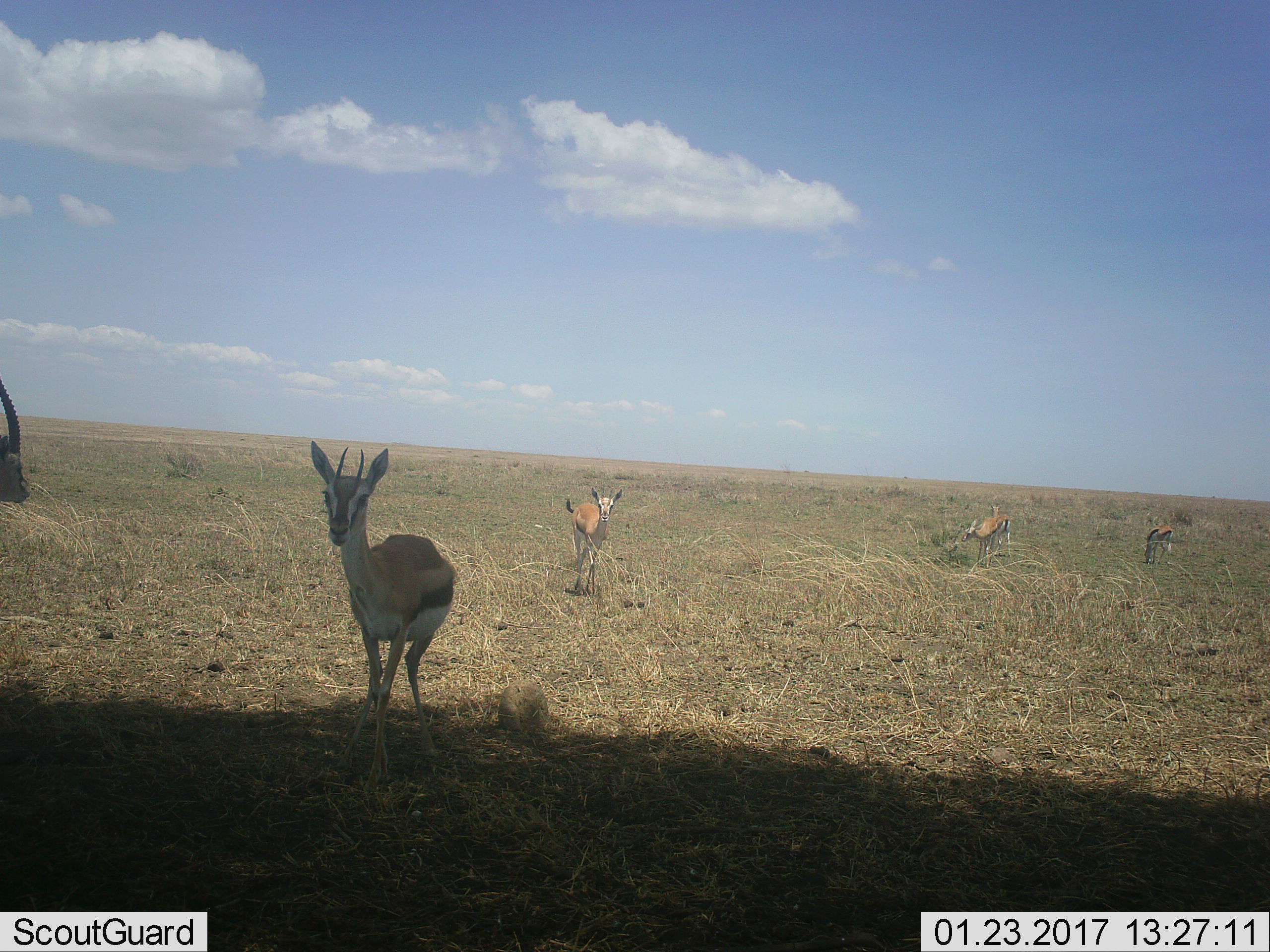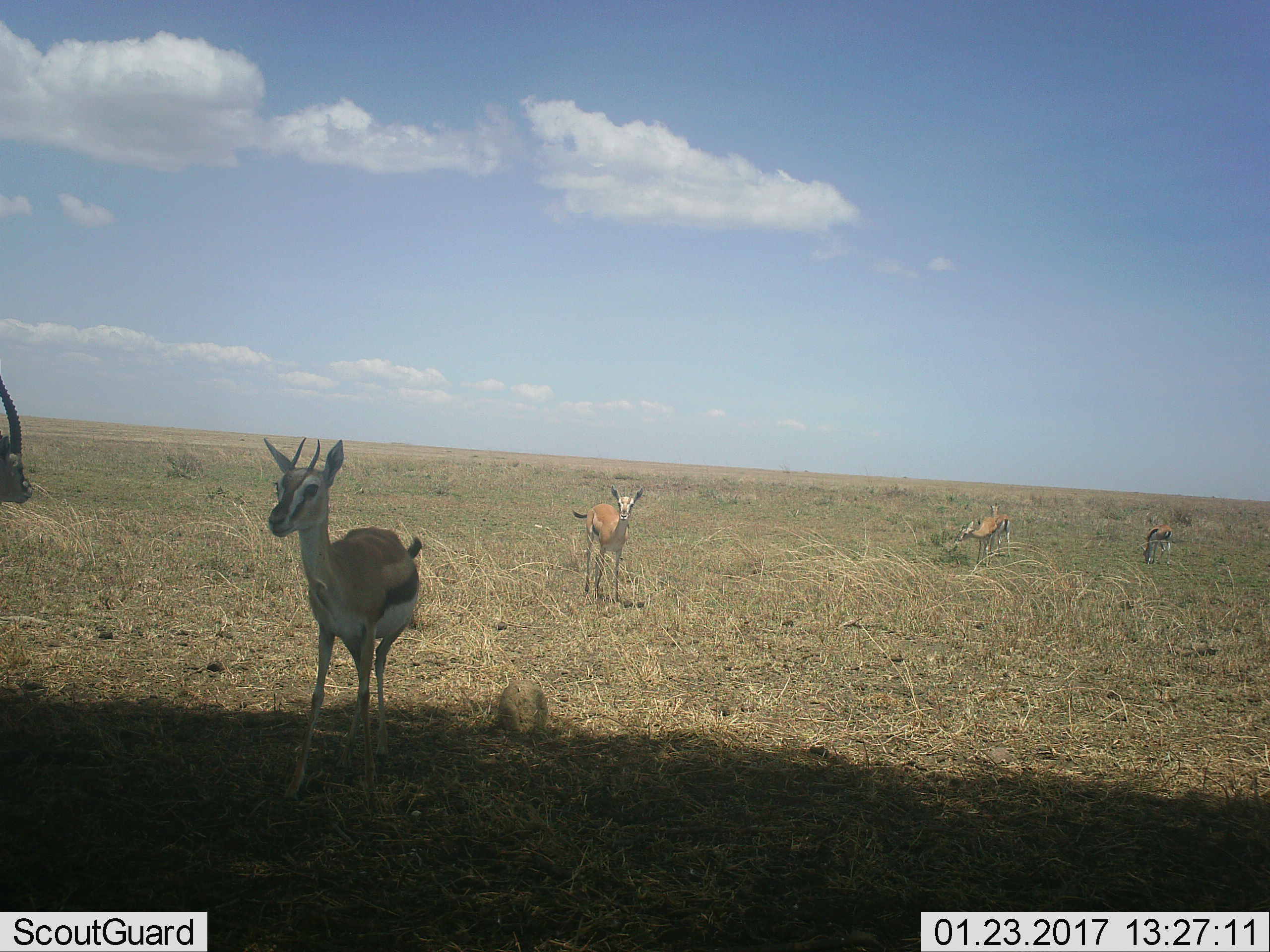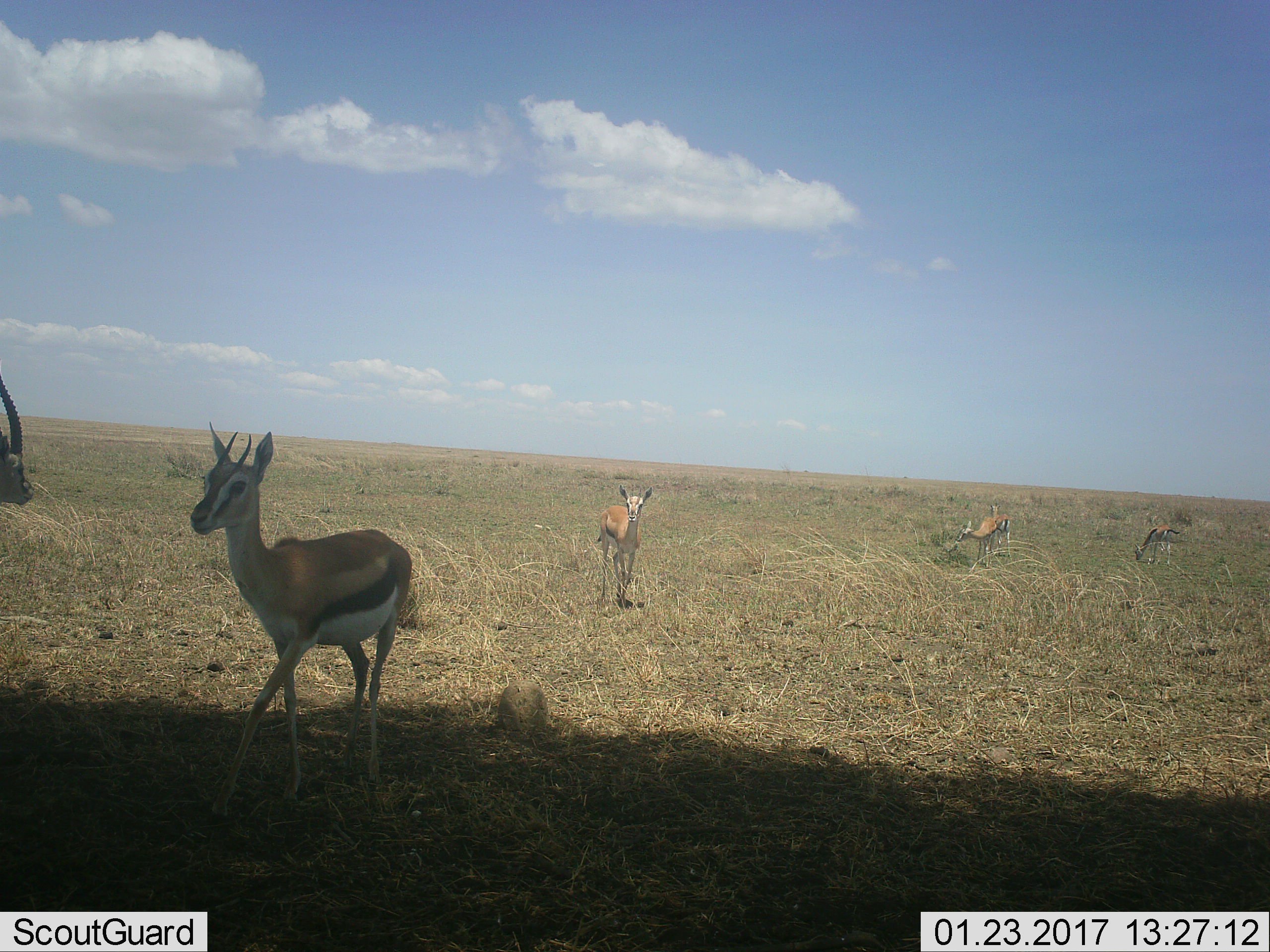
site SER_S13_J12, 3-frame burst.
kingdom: Animalia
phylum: Chordata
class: Mammalia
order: Artiodactyla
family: Bovidae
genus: Eudorcas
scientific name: Eudorcas thomsonii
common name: thomson's gazelle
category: gazellethomsons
Gazellethomsons (thomson's gazelle) (Eudorcas thomsonii), count 5. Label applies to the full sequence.